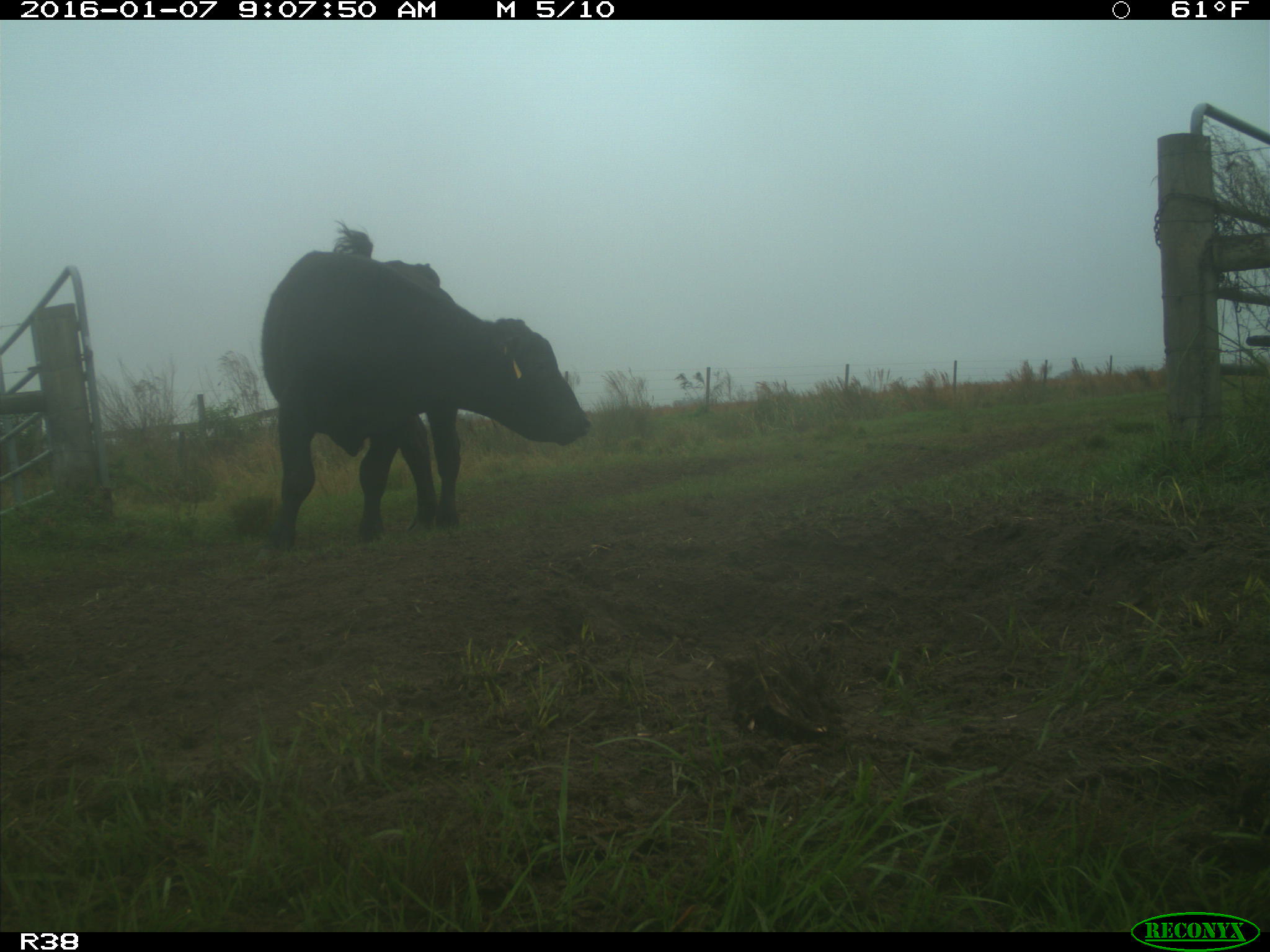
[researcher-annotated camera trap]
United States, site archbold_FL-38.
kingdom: Animalia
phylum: Chordata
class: Mammalia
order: Artiodactyla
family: Bovidae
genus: Bos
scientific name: Bos taurus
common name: domestic cow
Bos taurus (domestic cow).